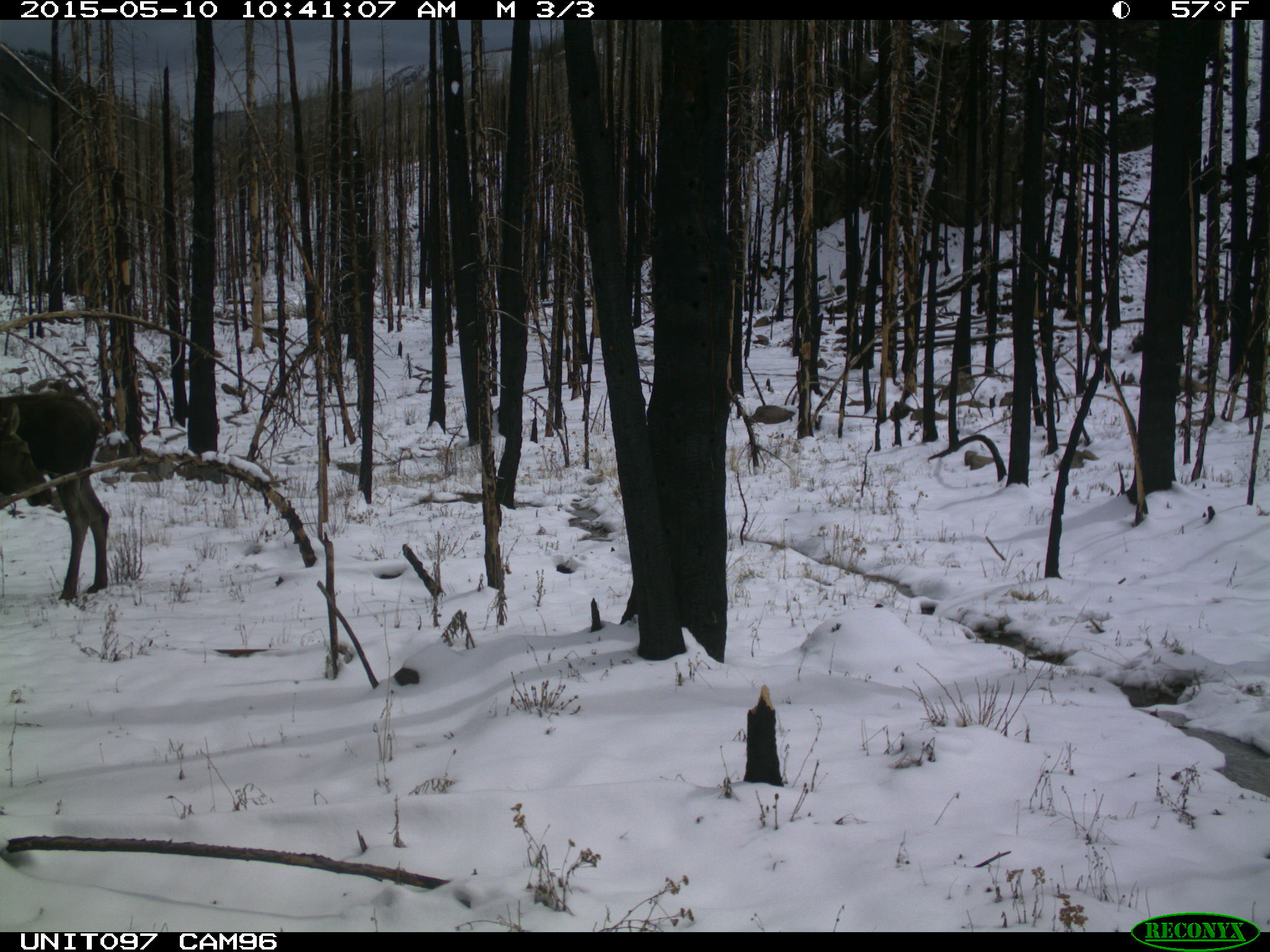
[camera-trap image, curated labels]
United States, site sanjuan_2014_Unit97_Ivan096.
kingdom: Animalia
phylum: Chordata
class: Mammalia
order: Artiodactyla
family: Cervidae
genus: Alces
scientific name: Alces alces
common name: moose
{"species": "Alces alces (moose)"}